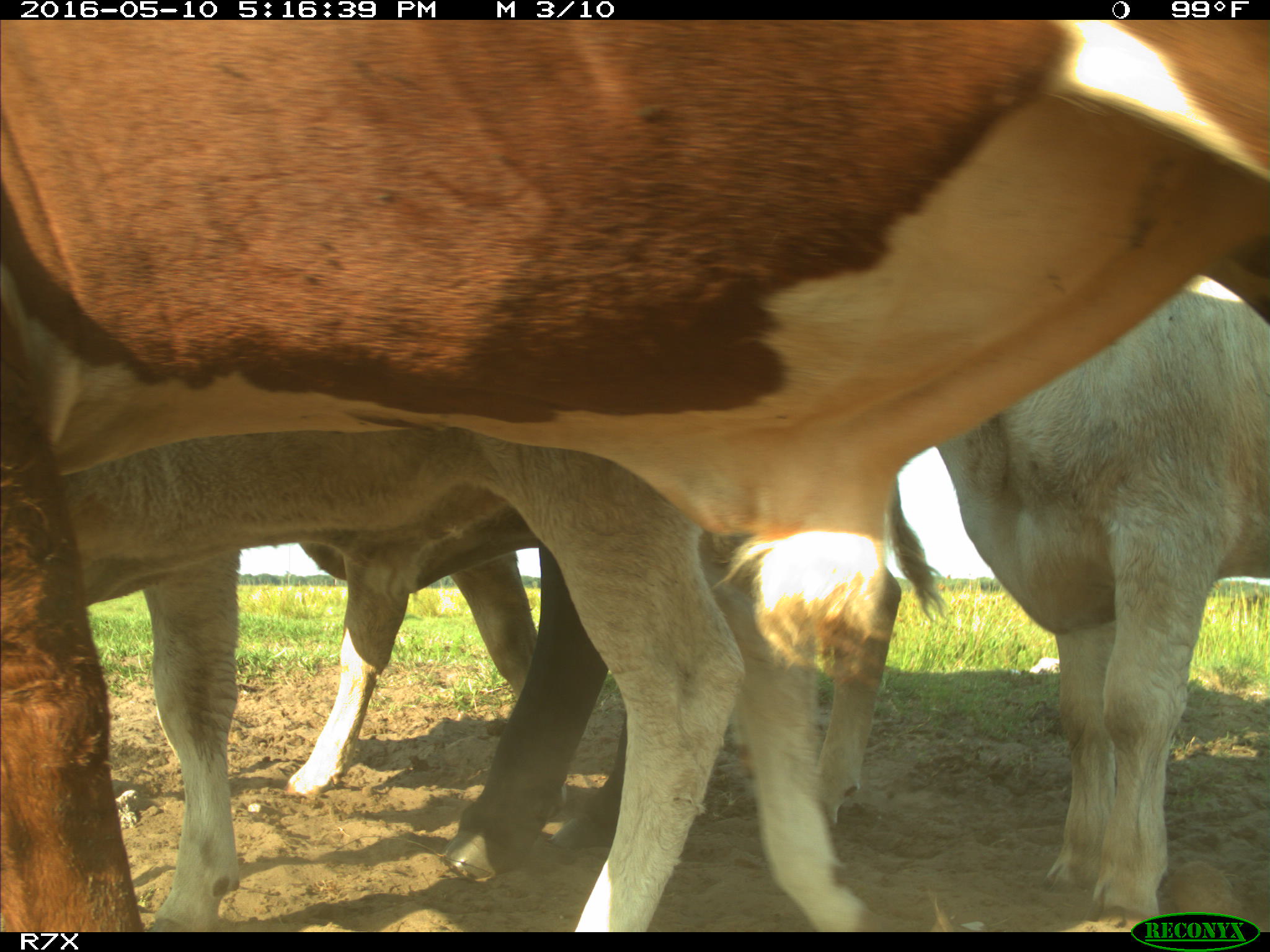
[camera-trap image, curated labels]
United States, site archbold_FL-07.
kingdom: Animalia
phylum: Chordata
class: Mammalia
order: Artiodactyla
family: Bovidae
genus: Bos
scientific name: Bos taurus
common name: domestic cow